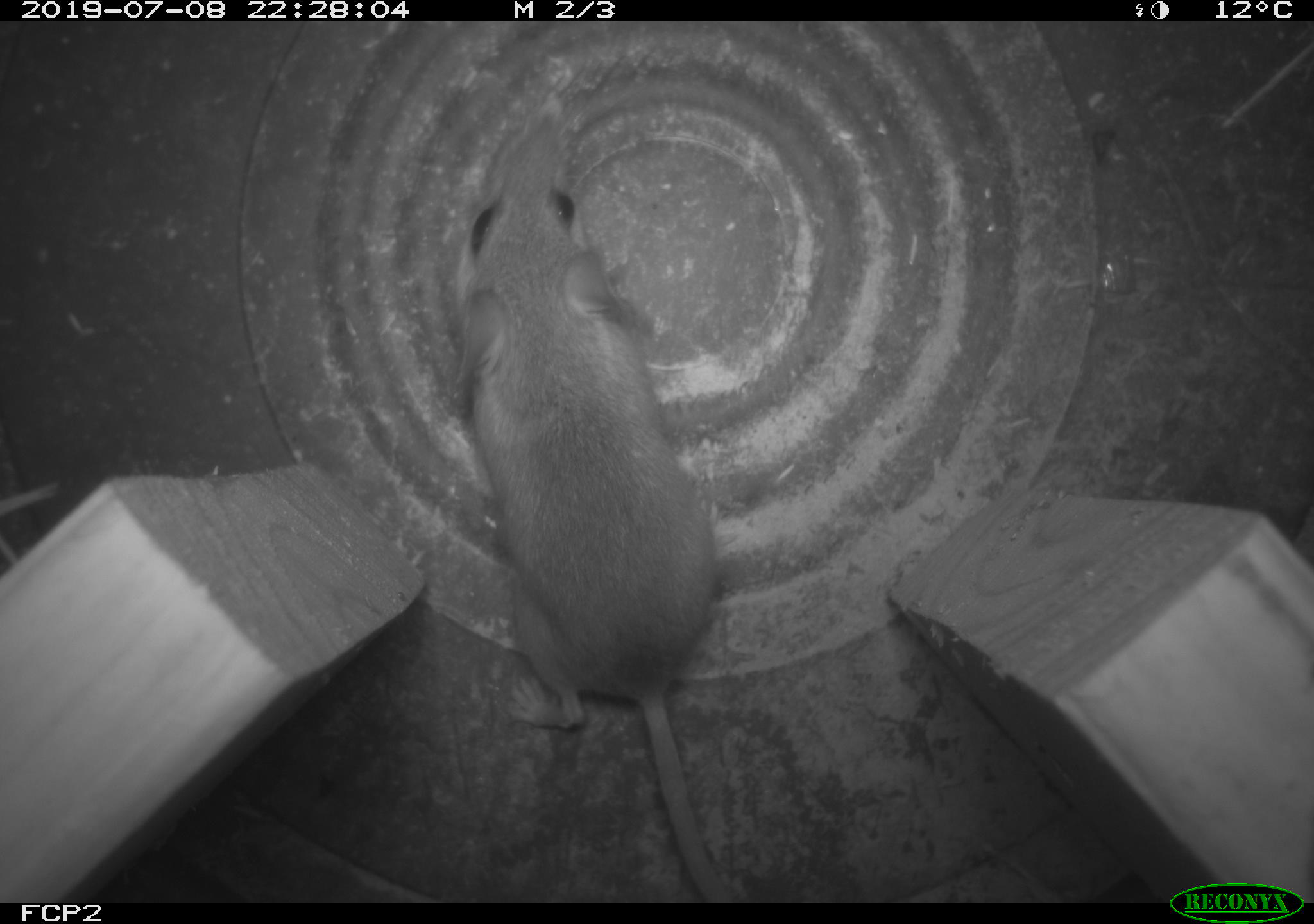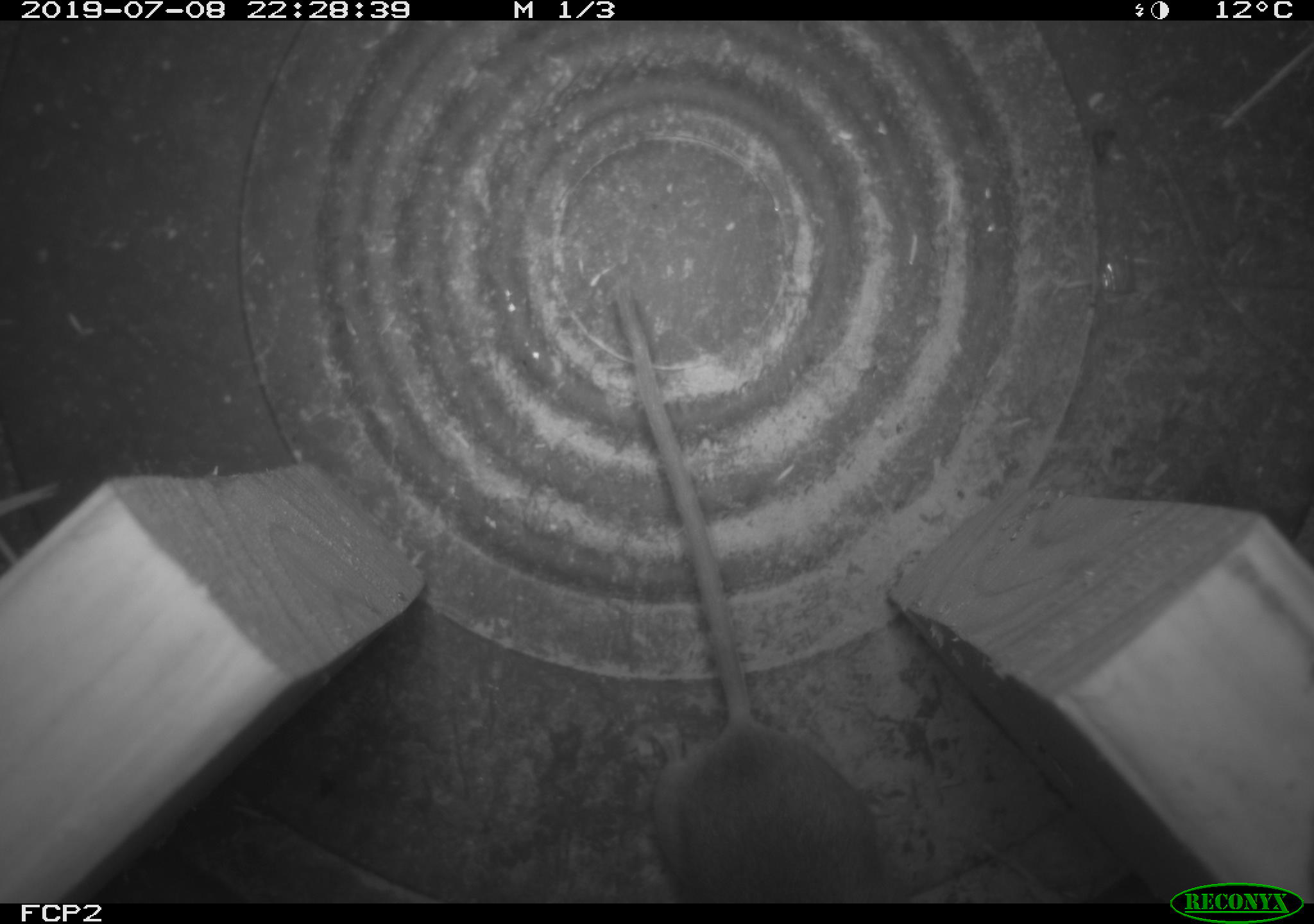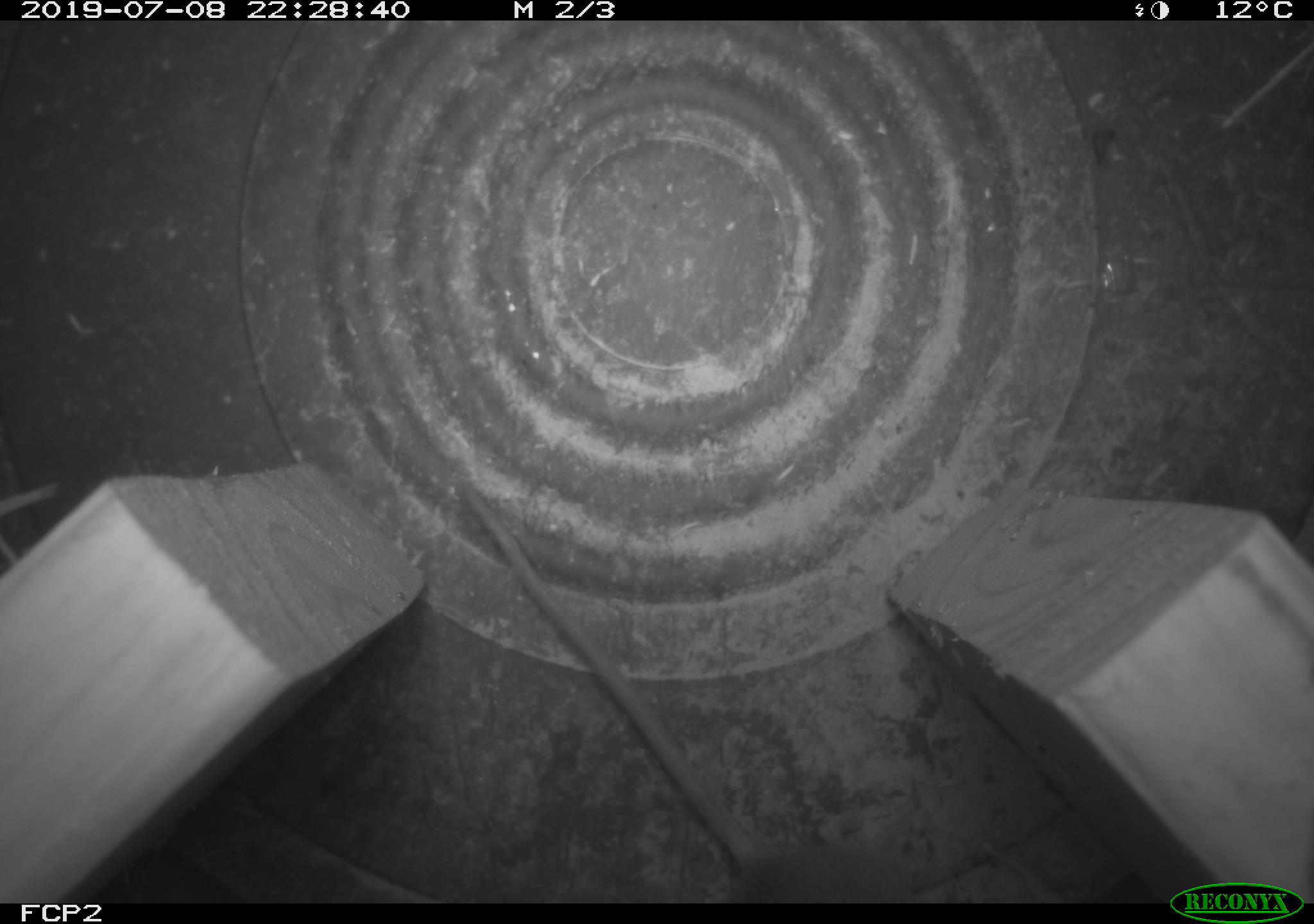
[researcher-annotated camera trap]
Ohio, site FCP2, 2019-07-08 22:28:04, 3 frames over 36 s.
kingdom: Animalia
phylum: Chordata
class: Mammalia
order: Rodentia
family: Cricetidae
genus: Peromyscus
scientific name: Peromyscus leucopus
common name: white-footed mouse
White-footed mouse (Peromyscus leucopus).